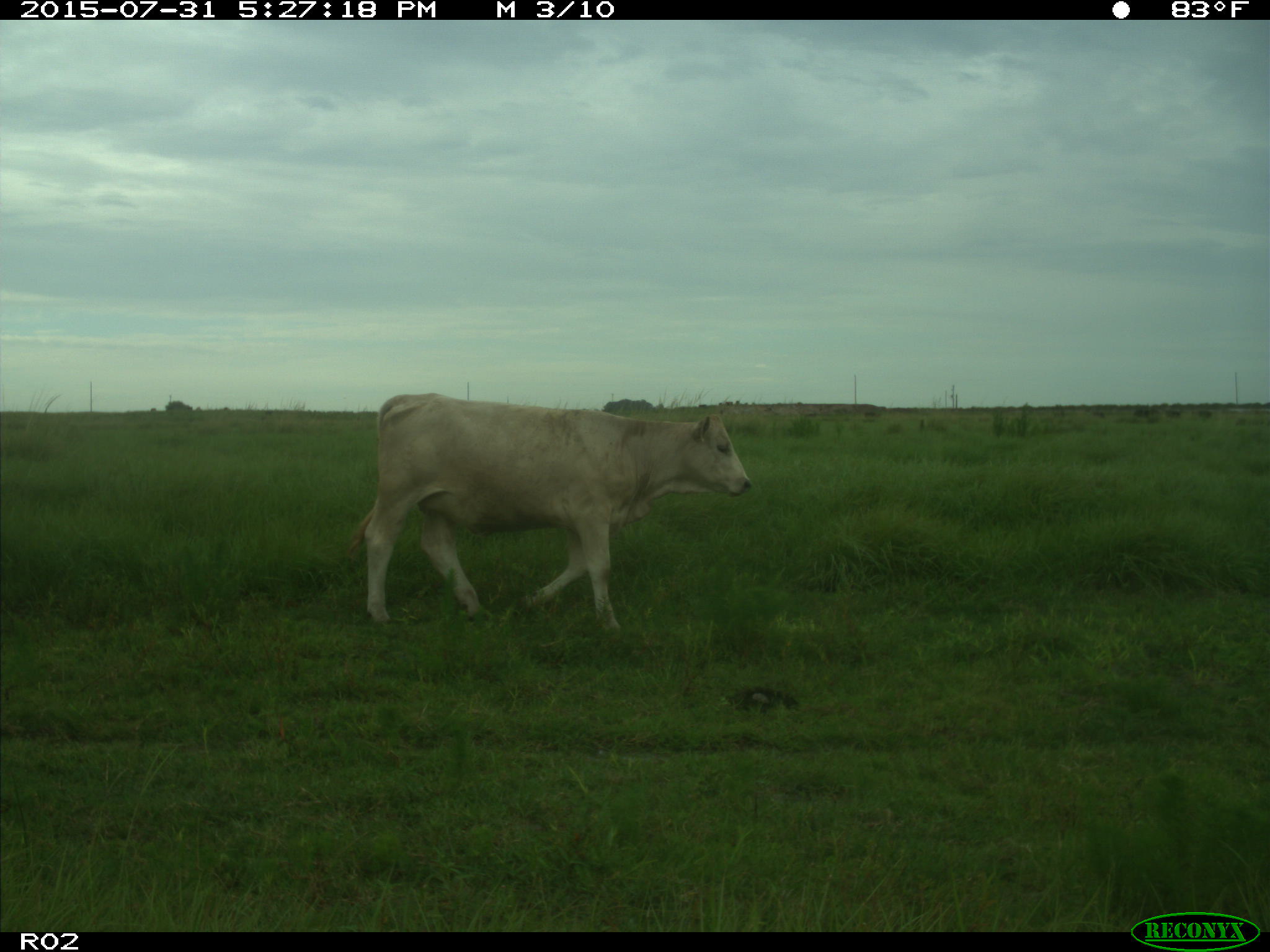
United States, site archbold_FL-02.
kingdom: Animalia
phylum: Chordata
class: Mammalia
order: Artiodactyla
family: Bovidae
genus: Bos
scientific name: Bos taurus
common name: domestic cow